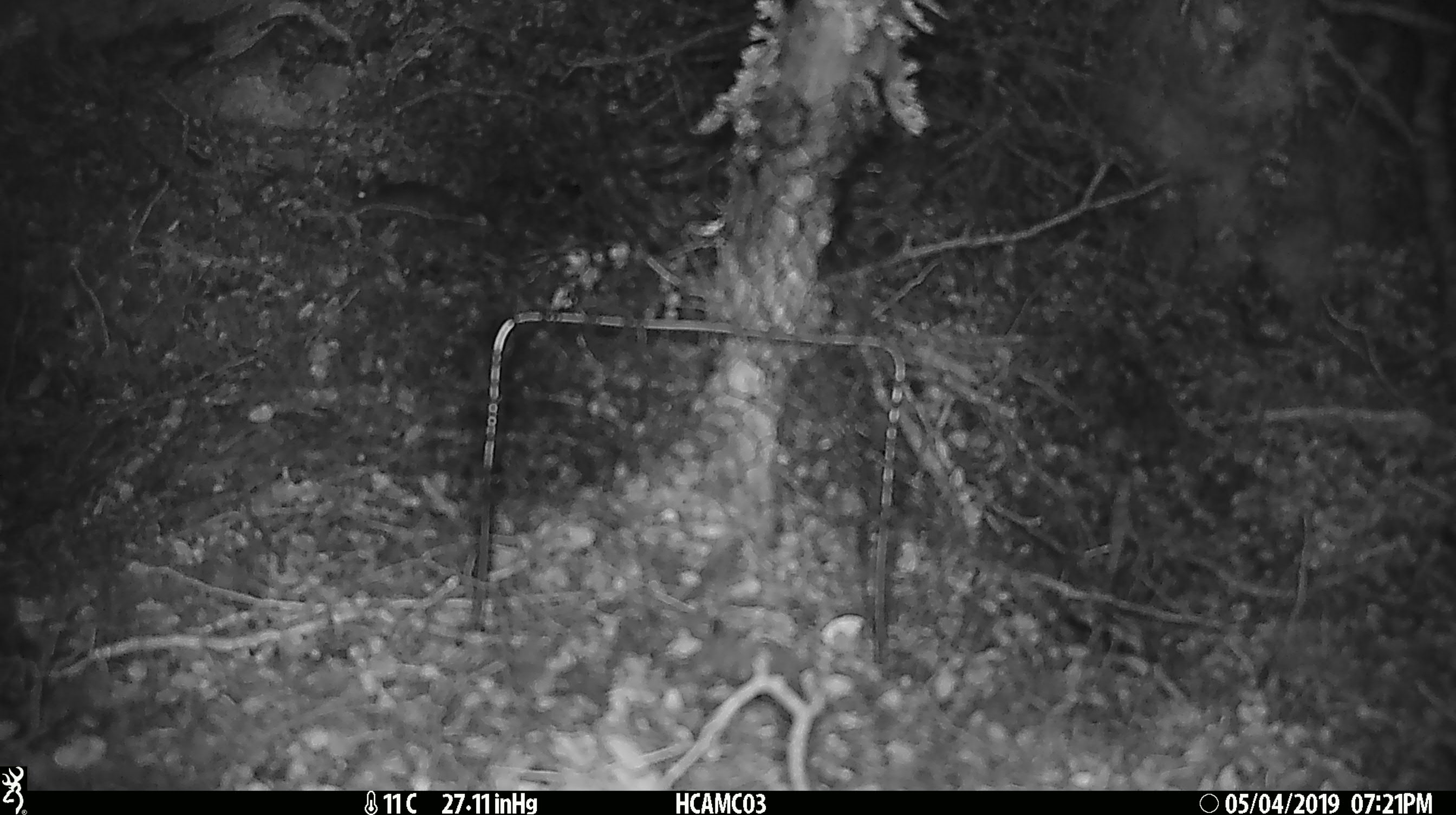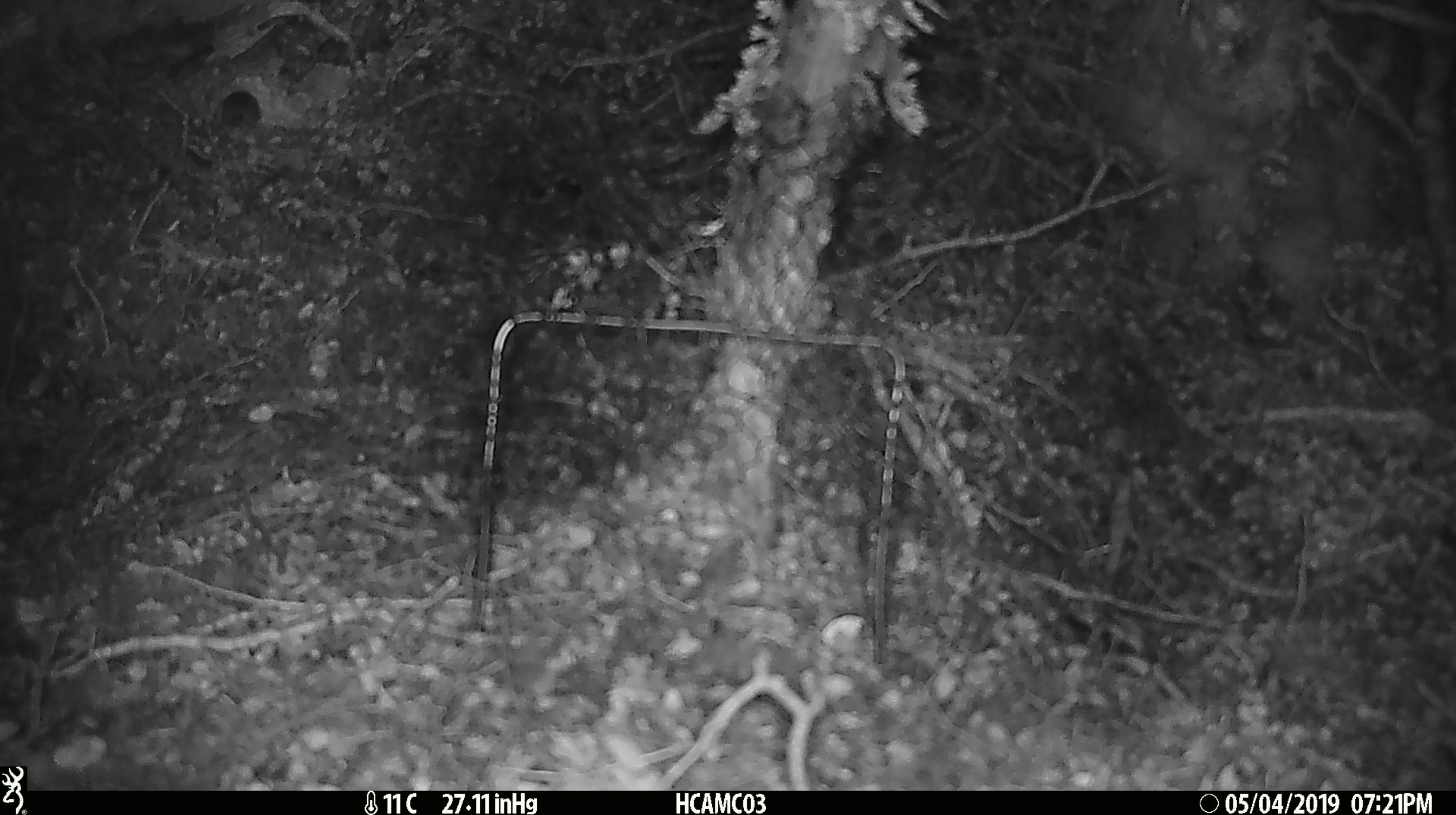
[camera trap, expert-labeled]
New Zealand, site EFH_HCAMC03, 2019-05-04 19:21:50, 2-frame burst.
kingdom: Animalia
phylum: Chordata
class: Mammalia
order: Rodentia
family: Muridae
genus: Mus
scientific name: Mus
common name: mouse